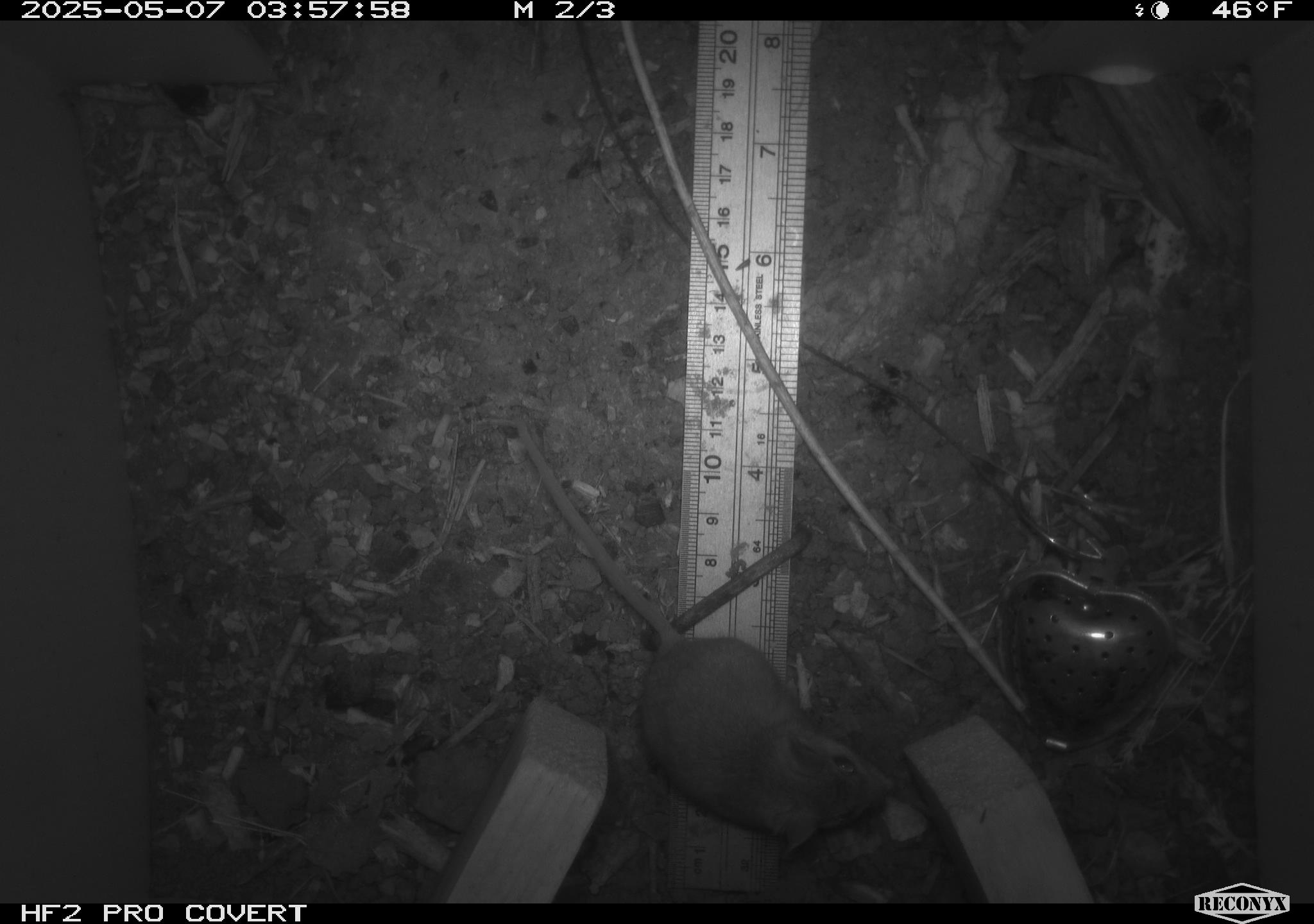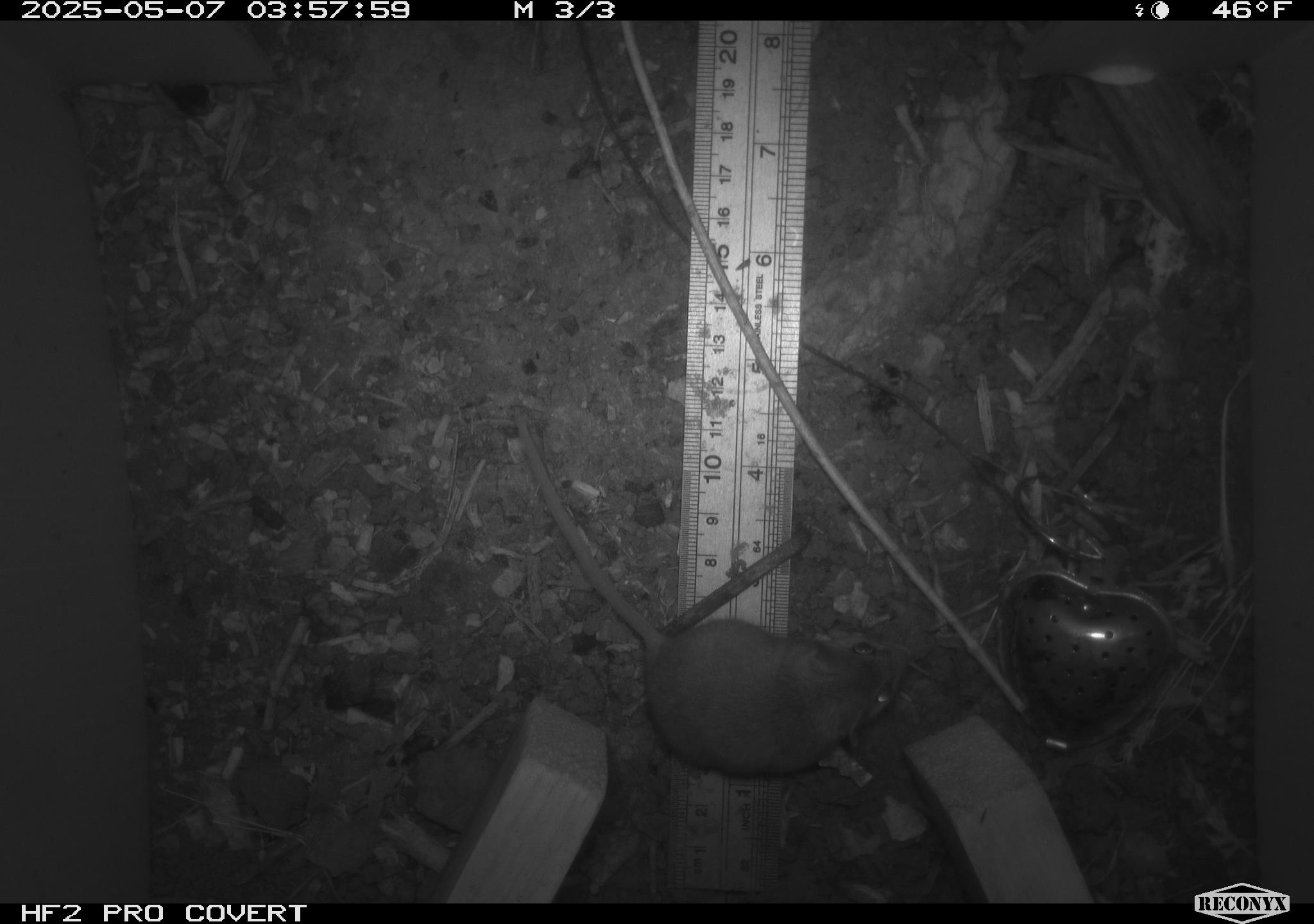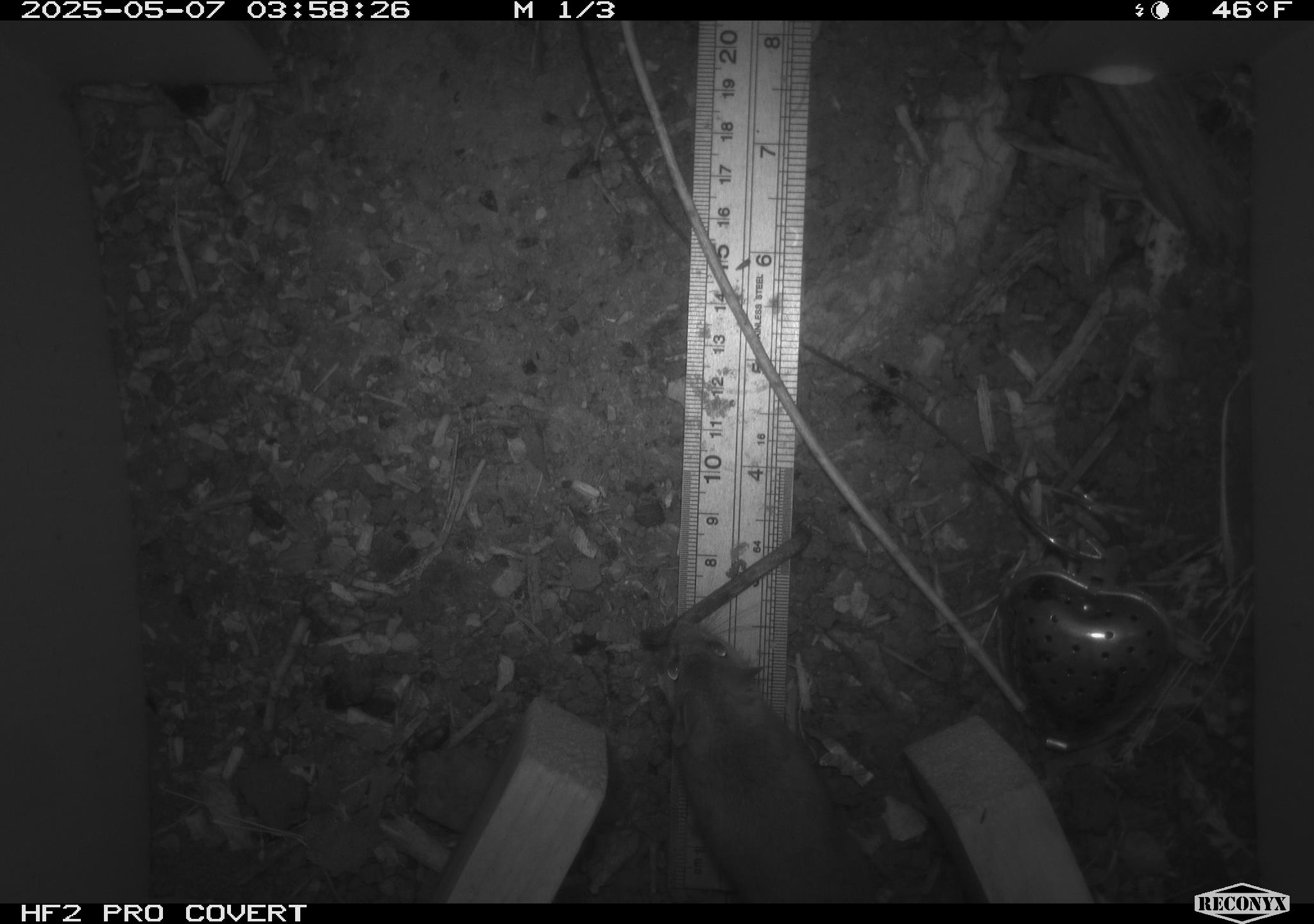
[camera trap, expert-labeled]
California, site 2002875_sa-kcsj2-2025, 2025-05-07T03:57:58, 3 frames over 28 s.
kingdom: Animalia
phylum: Chordata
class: Mammalia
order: Rodentia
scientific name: Rodentia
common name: rodent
Rodent (Rodentia).